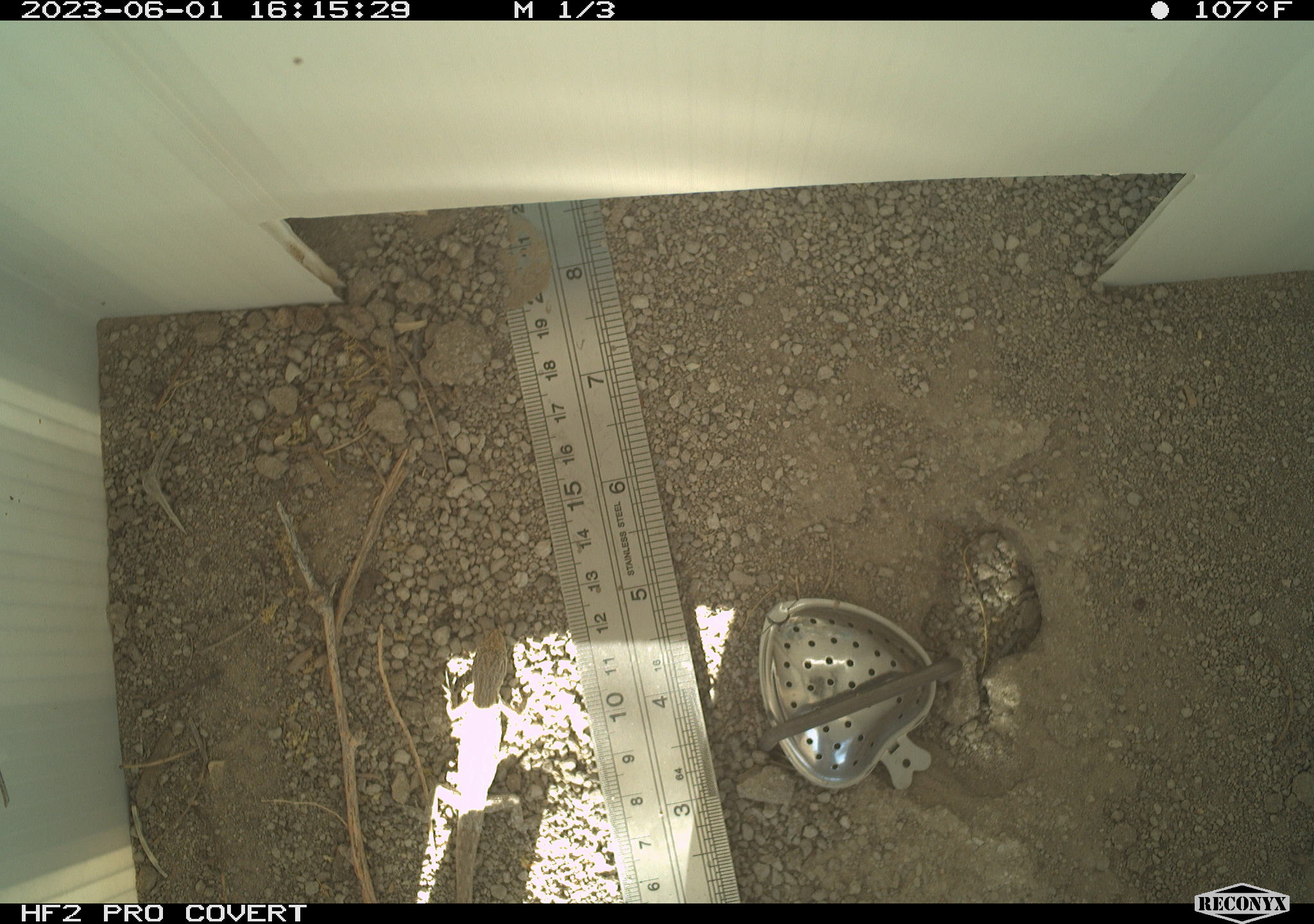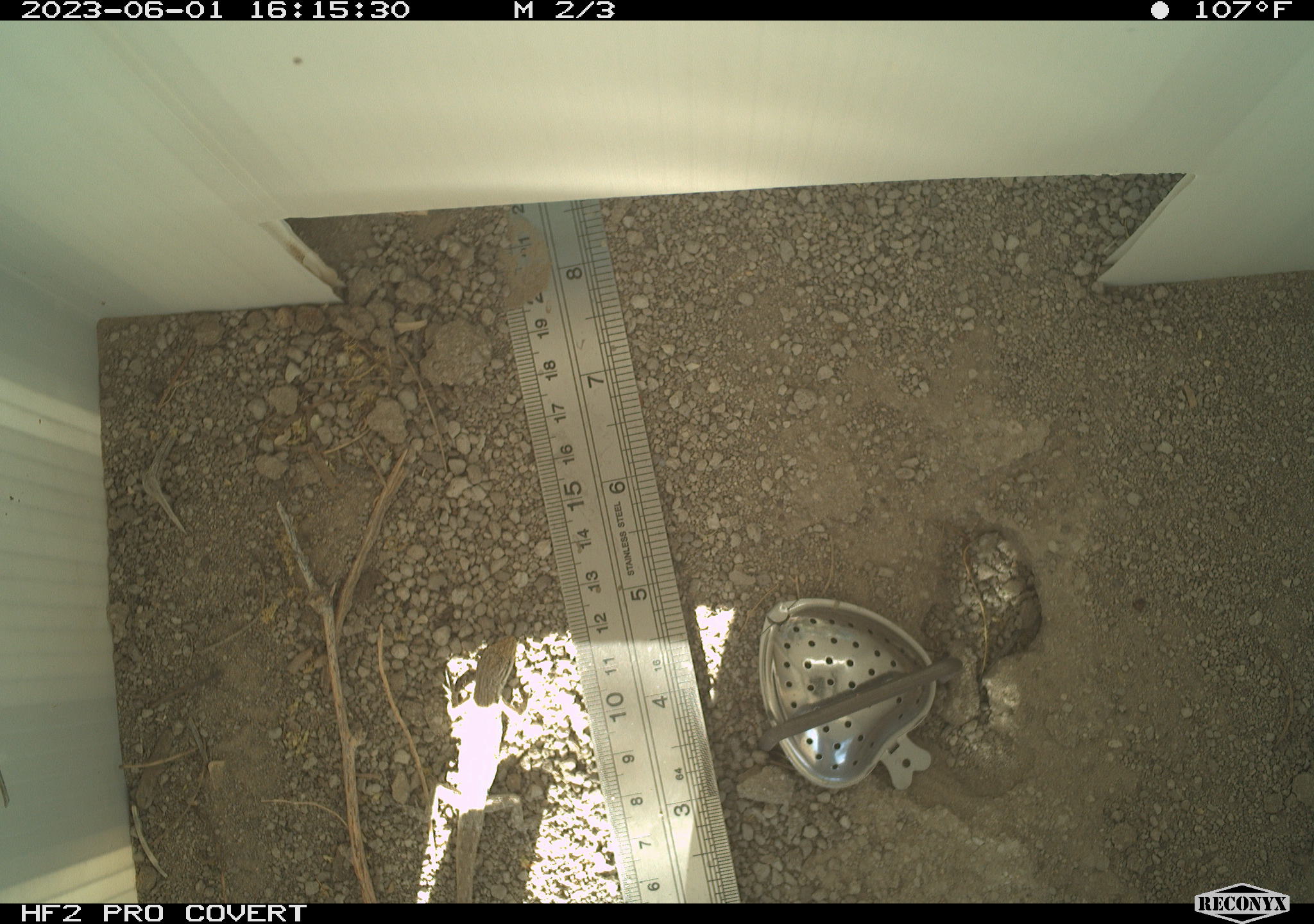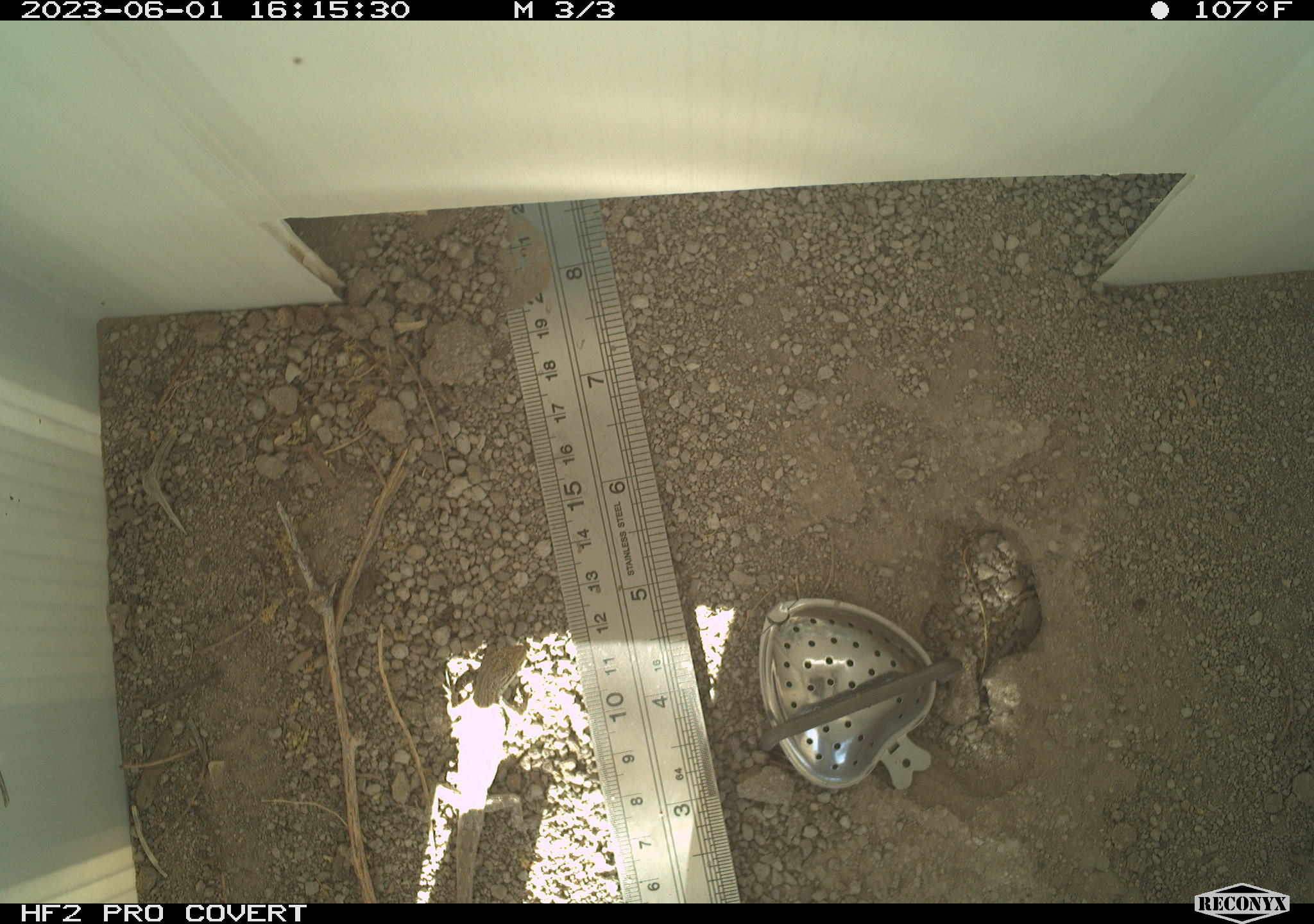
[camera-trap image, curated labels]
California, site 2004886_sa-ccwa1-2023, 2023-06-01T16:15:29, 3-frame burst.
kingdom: Animalia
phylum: Chordata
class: Reptilia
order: Squamata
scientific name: Squamata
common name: lizards and snakes